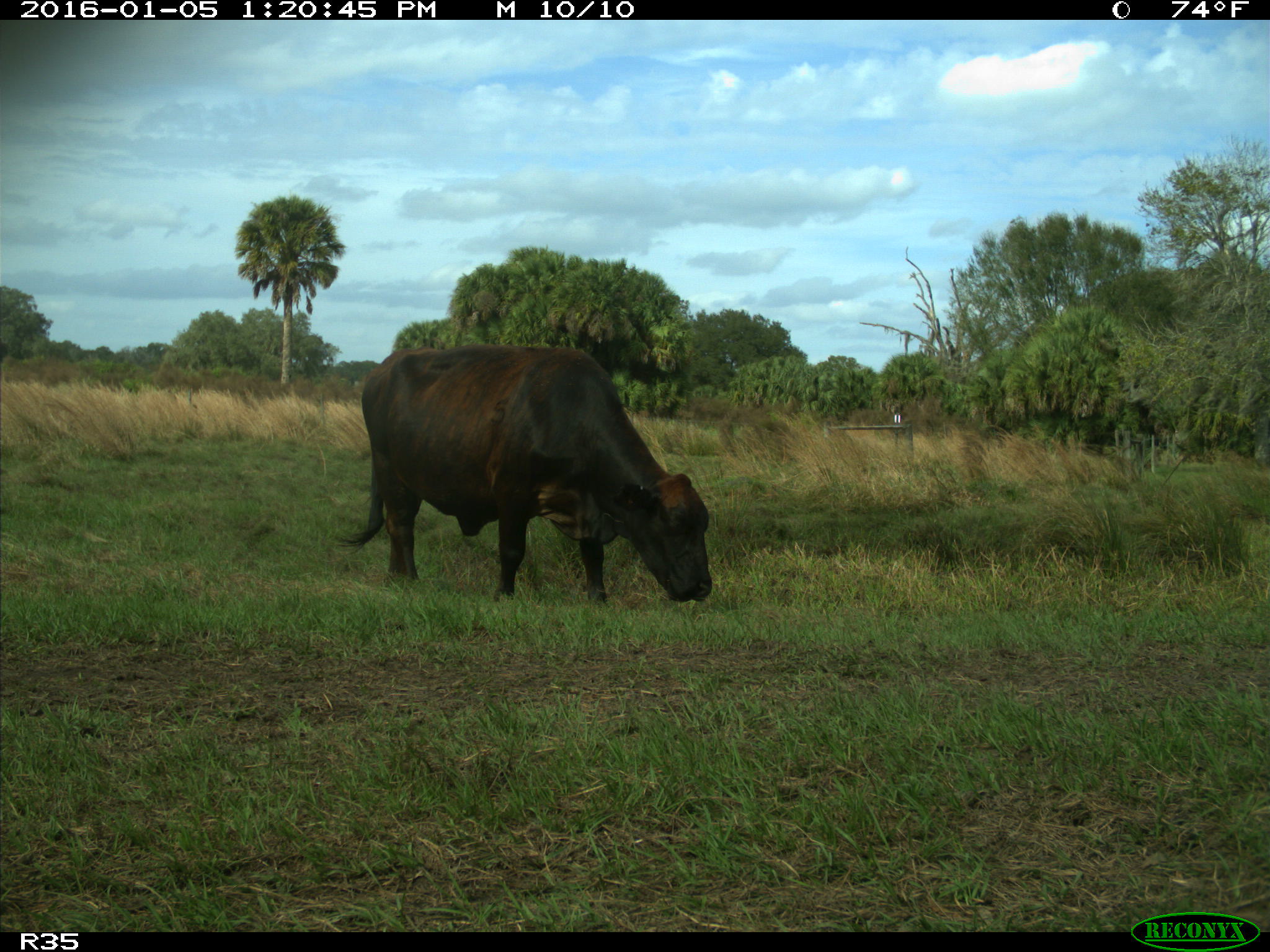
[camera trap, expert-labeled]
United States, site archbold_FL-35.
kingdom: Animalia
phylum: Chordata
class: Mammalia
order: Artiodactyla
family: Bovidae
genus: Bos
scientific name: Bos taurus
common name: domestic cow